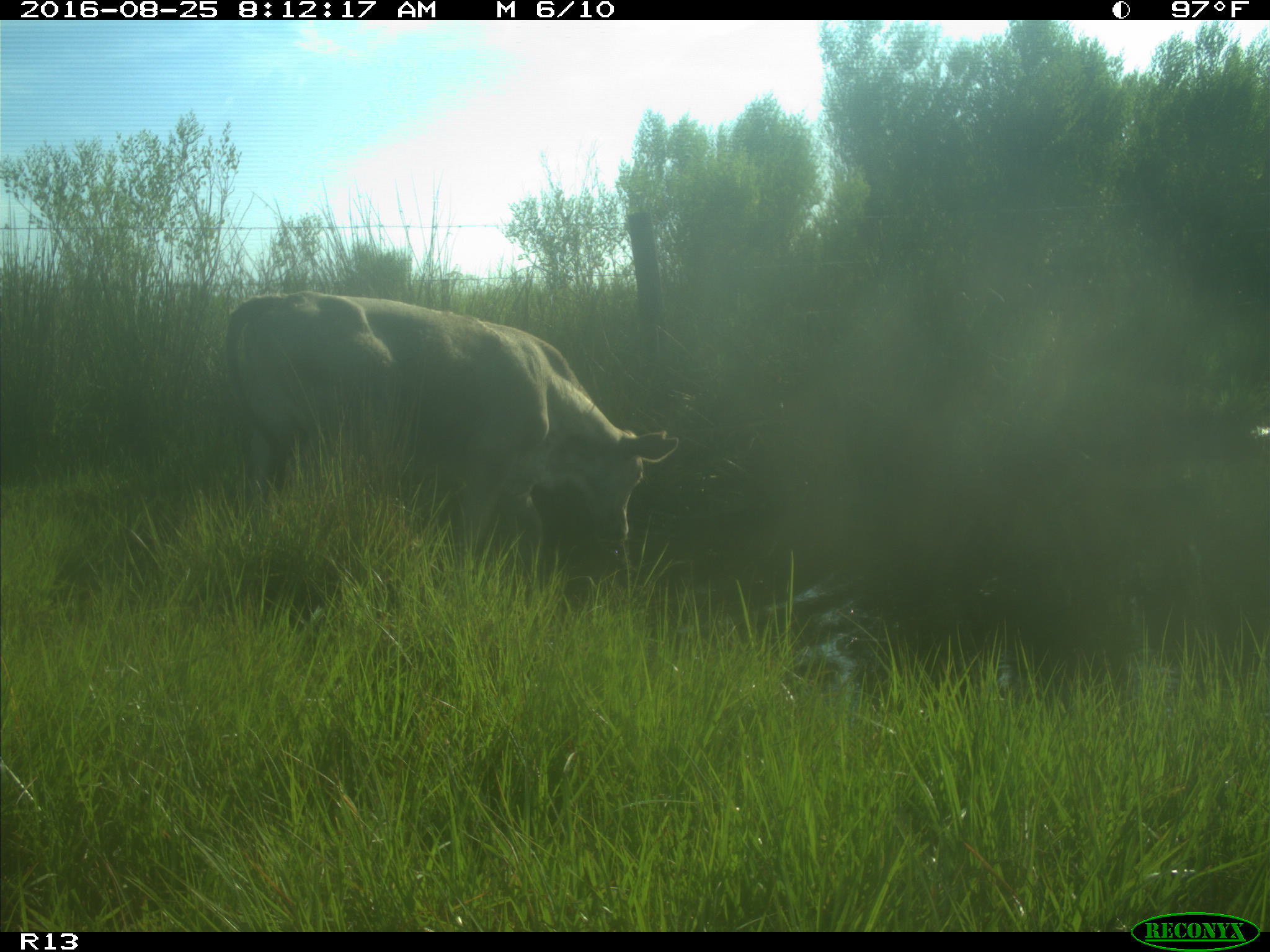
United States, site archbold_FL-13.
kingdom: Animalia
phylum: Chordata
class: Mammalia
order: Artiodactyla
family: Bovidae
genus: Bos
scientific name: Bos taurus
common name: domestic cow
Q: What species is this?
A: Bos taurus (domestic cow).